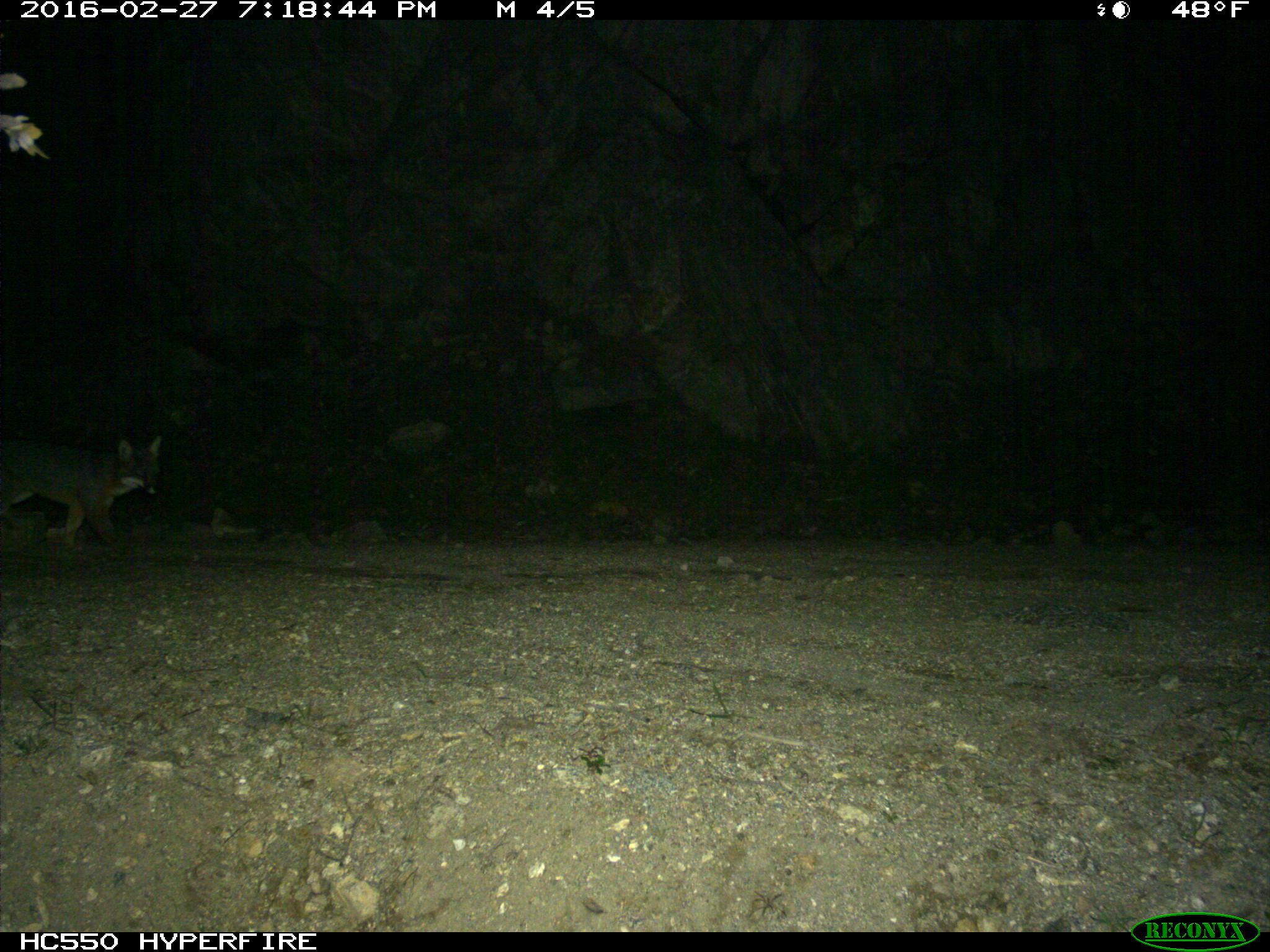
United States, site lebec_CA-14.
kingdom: Animalia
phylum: Chordata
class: Mammalia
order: Carnivora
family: Canidae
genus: Urocyon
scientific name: Urocyon cinereoargenteus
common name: gray fox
Urocyon cinereoargenteus (gray fox).